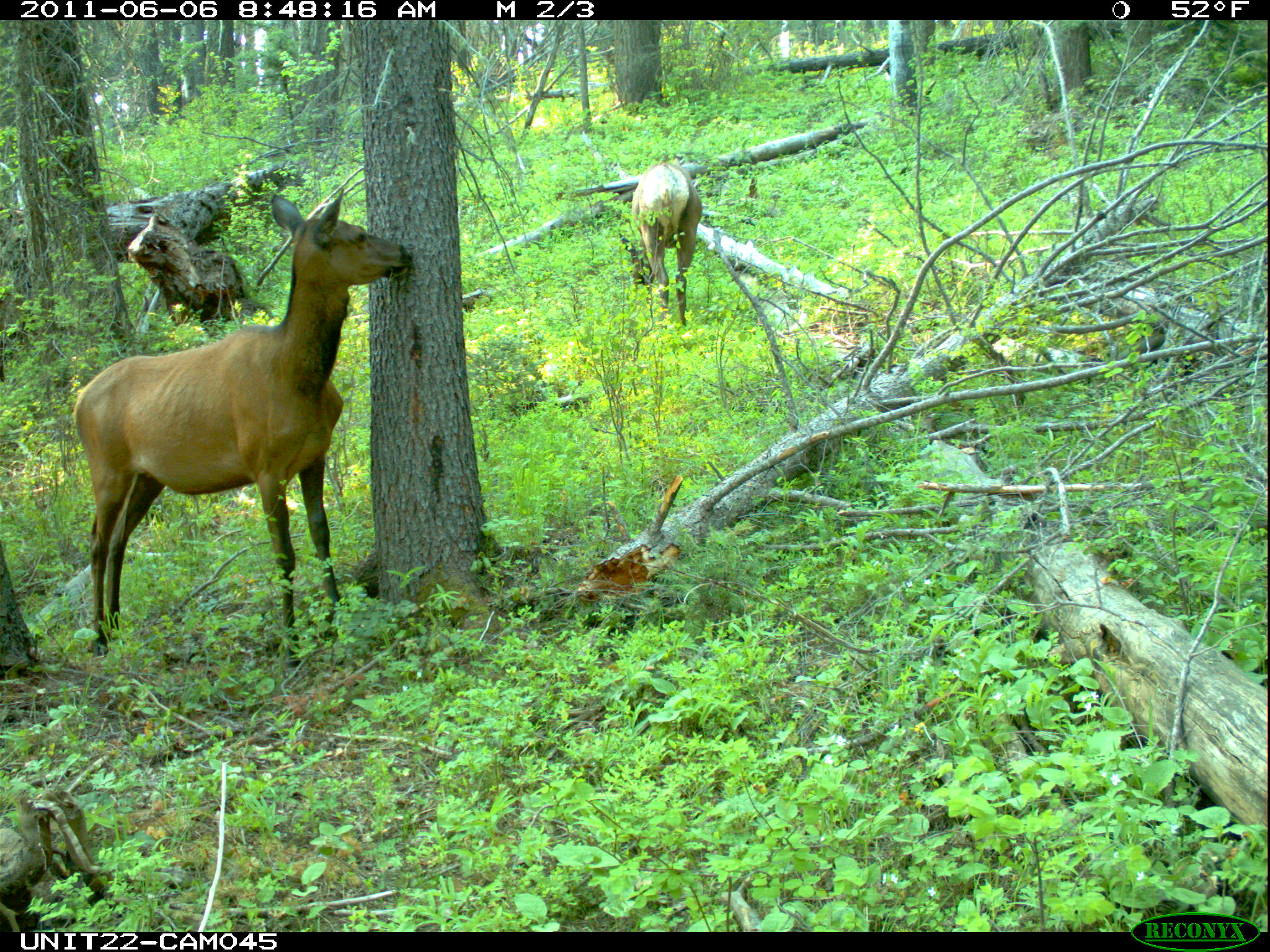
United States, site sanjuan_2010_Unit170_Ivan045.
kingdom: Animalia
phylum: Chordata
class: Mammalia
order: Artiodactyla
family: Cervidae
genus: Cervus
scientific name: Cervus elaphus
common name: red deer